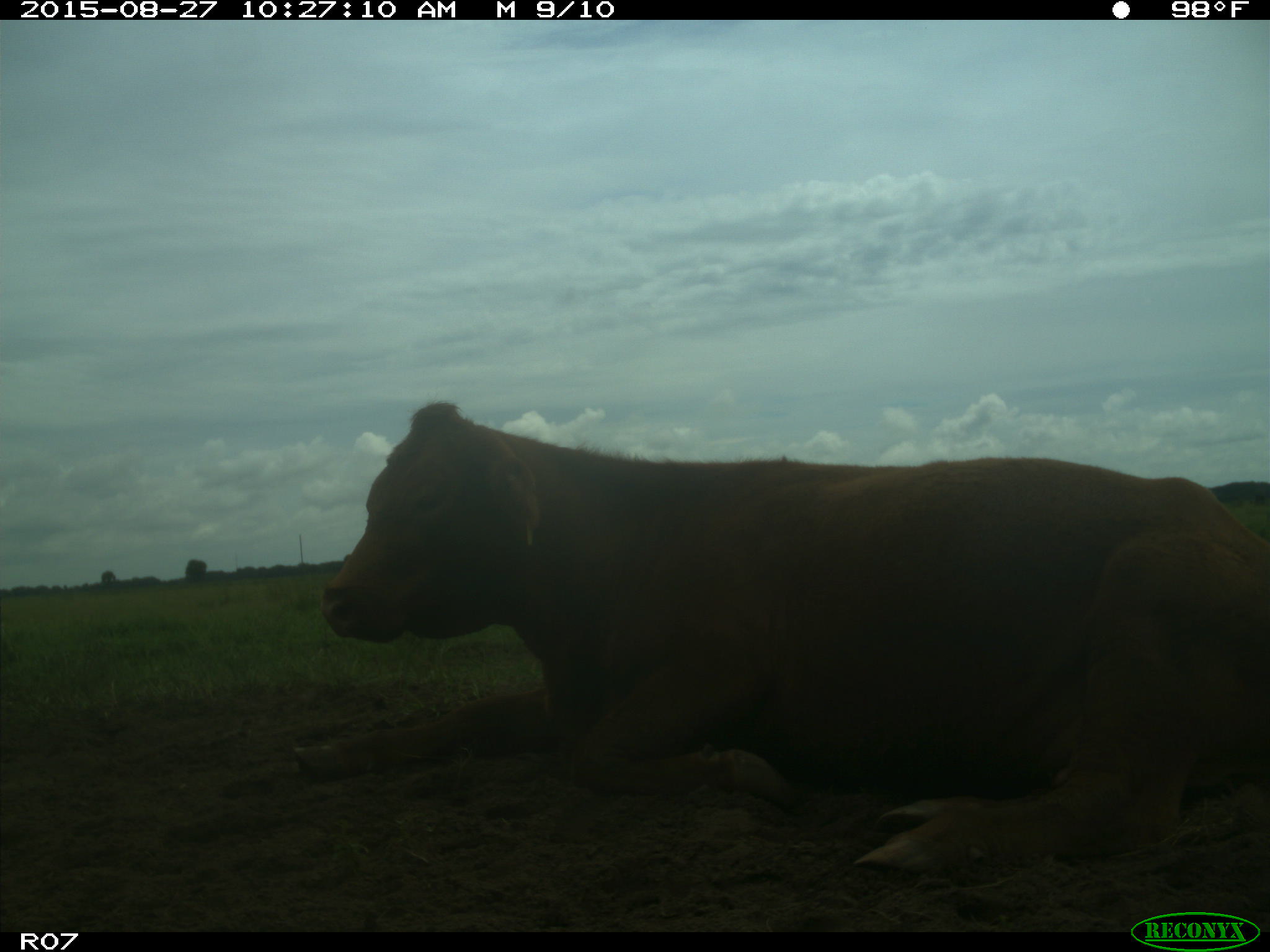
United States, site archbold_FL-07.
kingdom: Animalia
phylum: Chordata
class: Mammalia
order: Artiodactyla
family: Bovidae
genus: Bos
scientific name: Bos taurus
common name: domestic cow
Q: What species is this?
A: Bos taurus (domestic cow).